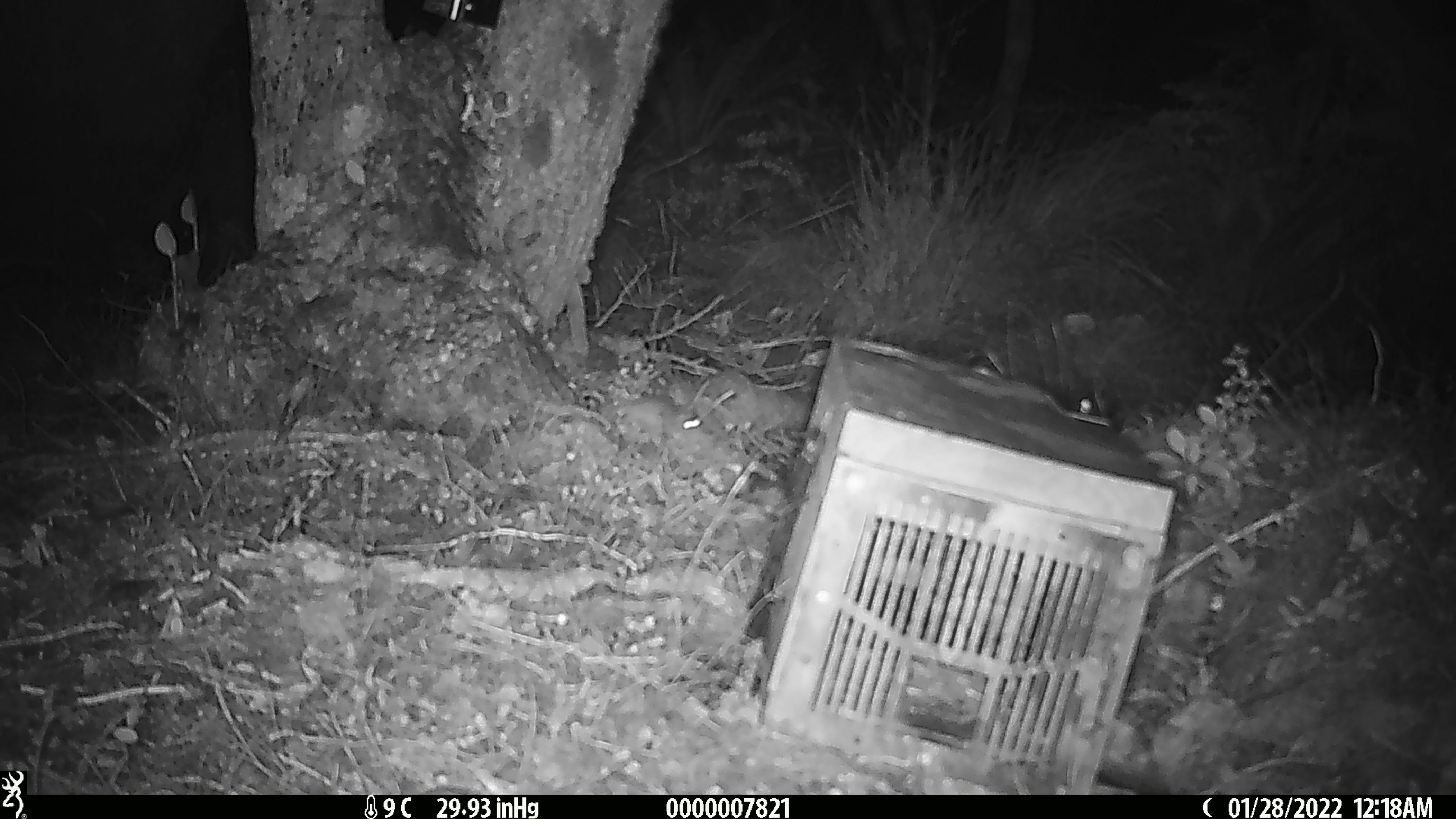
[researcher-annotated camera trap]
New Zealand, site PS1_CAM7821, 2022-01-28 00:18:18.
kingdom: Animalia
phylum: Chordata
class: Mammalia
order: Rodentia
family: Muridae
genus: Mus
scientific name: Mus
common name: mouse